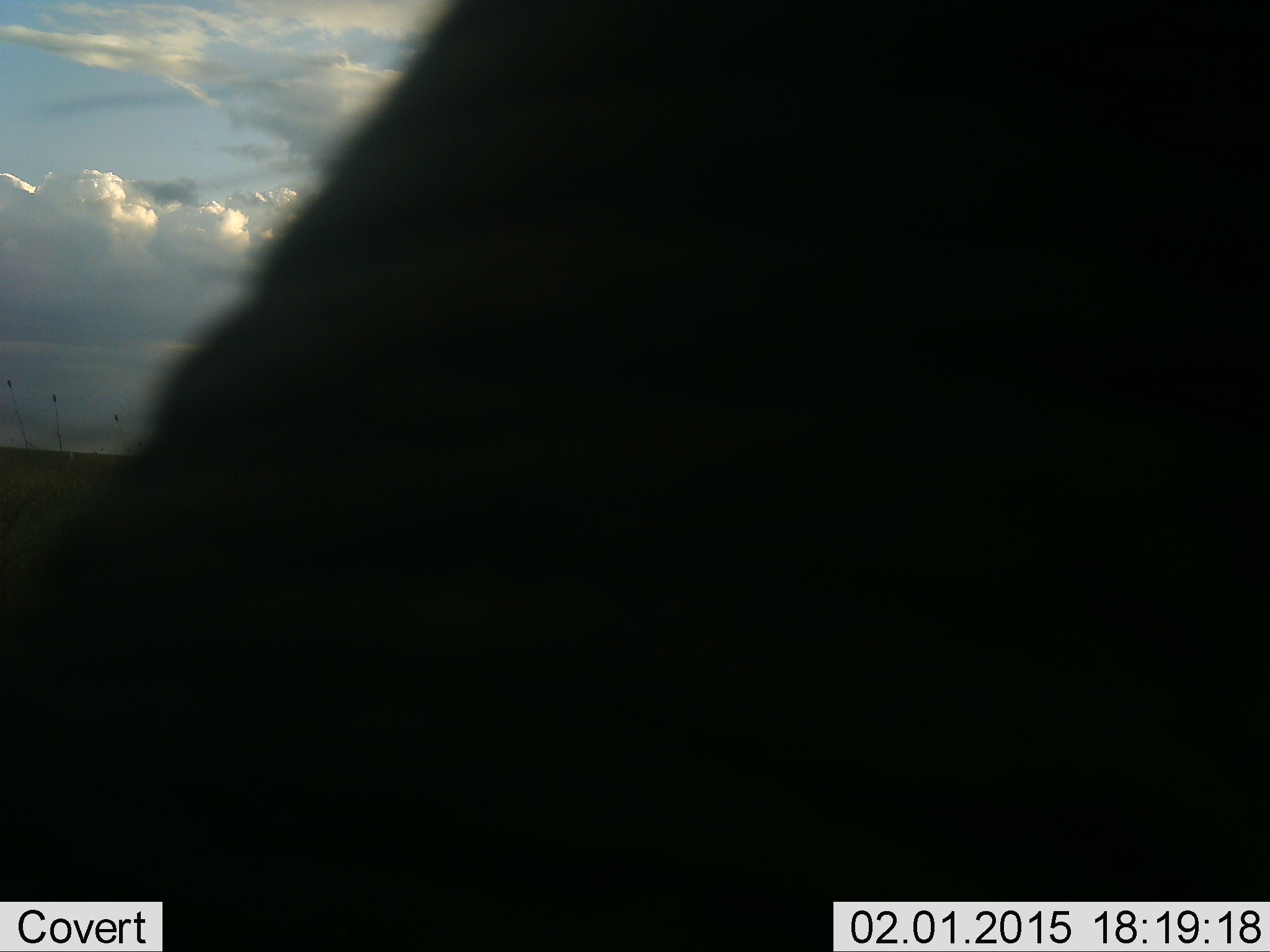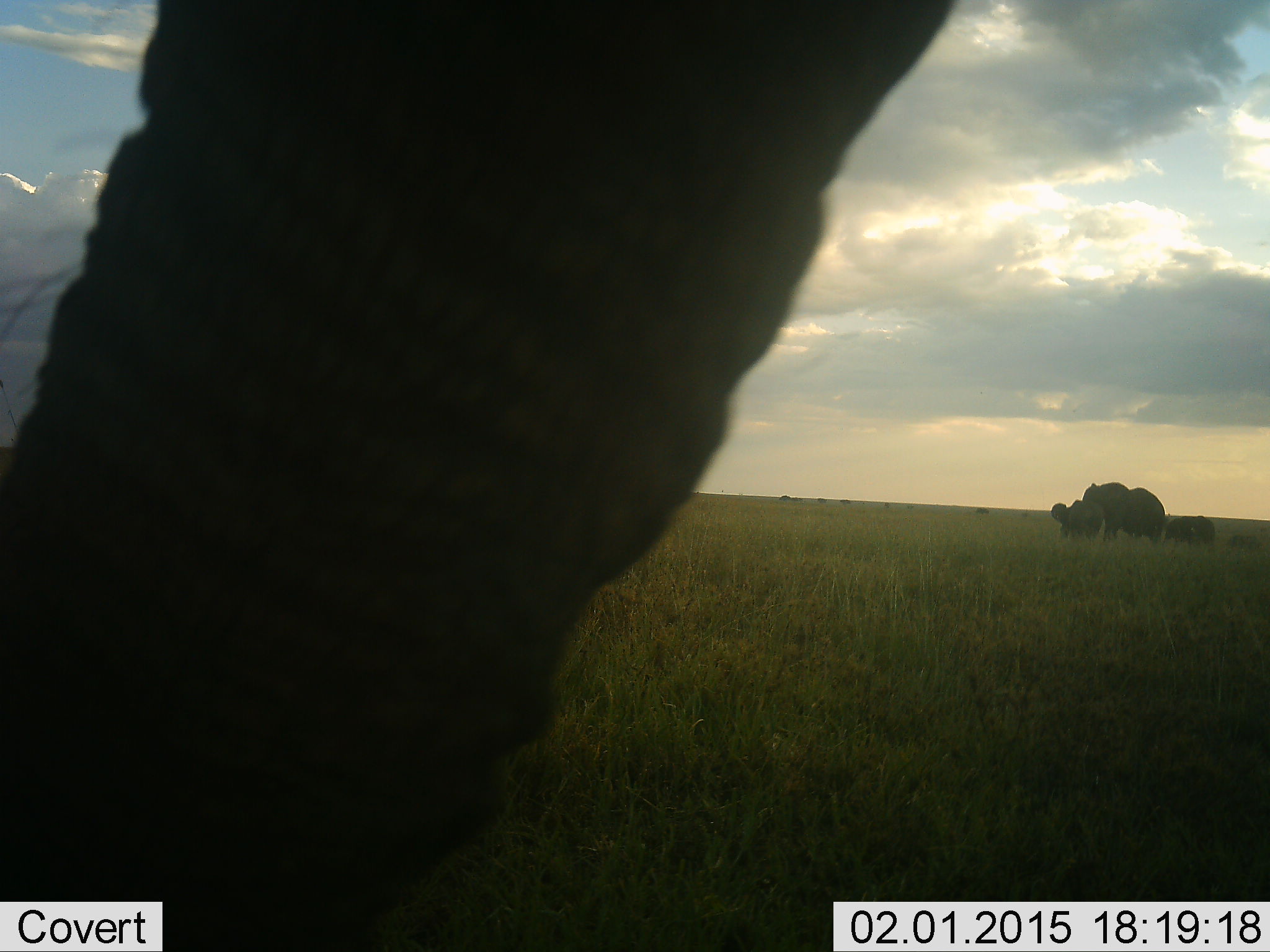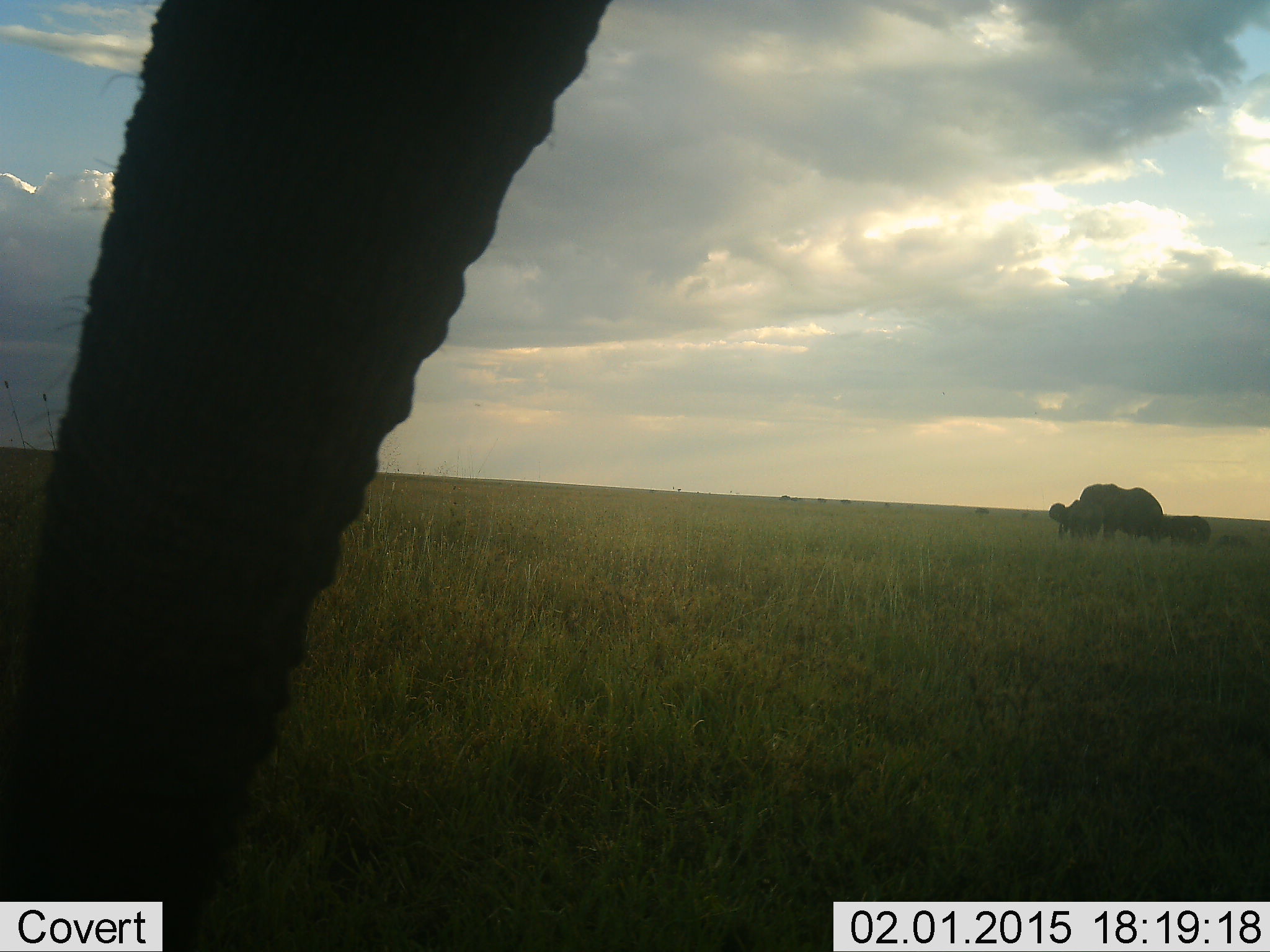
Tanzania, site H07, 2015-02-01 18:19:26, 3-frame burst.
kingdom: Animalia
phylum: Chordata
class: Mammalia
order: Proboscidea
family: Elephantidae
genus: Loxodonta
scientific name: Loxodonta africana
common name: african bush elephant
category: elephant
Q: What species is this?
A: Elephant (african bush elephant) (Loxodonta africana).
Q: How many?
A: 4.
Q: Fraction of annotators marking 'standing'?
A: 30%.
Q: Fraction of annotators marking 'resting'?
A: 0%.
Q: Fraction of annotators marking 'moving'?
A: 90%.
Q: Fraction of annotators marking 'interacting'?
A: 0%.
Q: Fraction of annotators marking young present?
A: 60%.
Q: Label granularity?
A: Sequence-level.